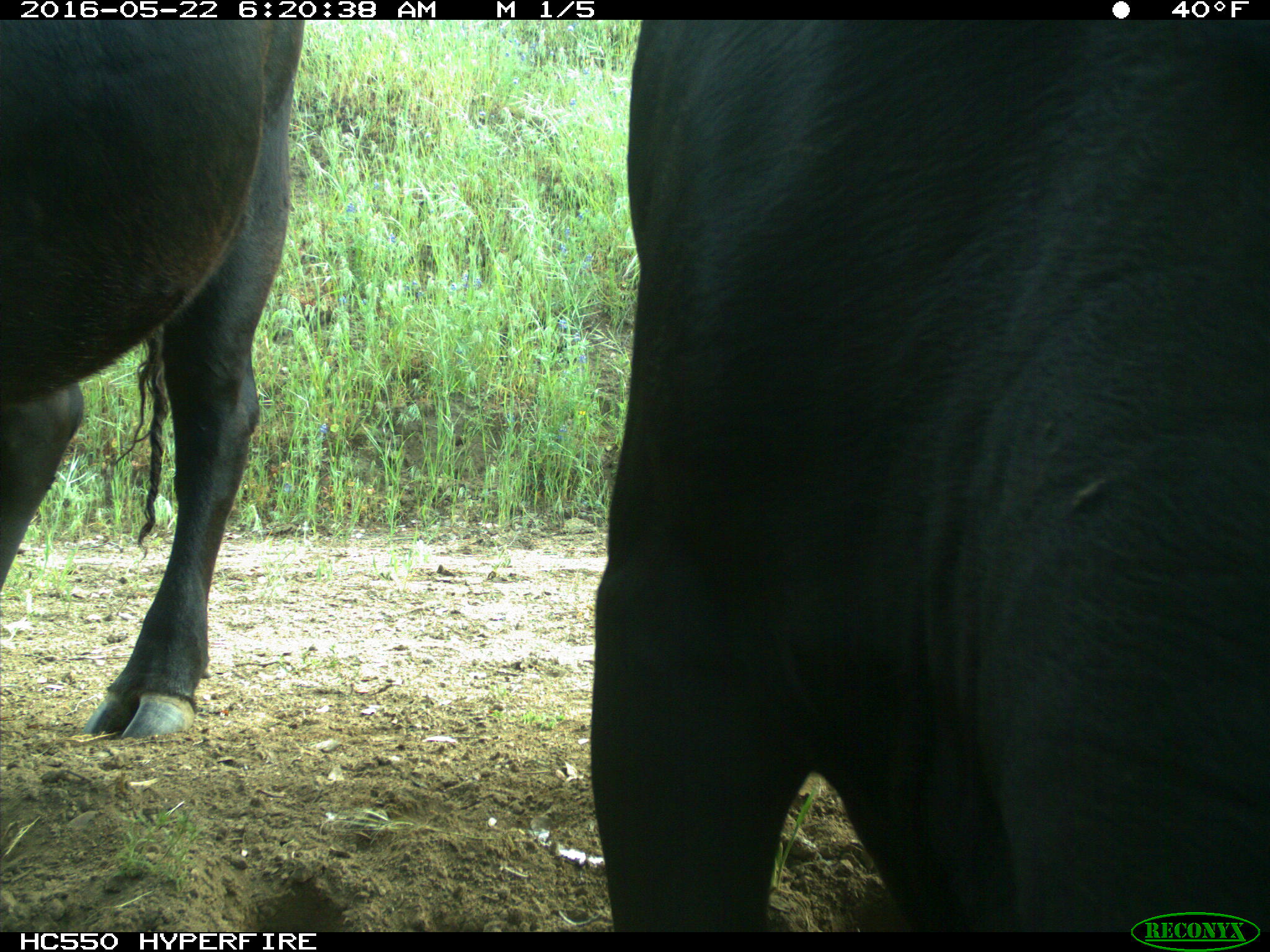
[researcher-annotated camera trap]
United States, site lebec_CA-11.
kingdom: Animalia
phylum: Chordata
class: Mammalia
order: Artiodactyla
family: Bovidae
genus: Bos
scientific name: Bos taurus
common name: domestic cow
Bos taurus (domestic cow).